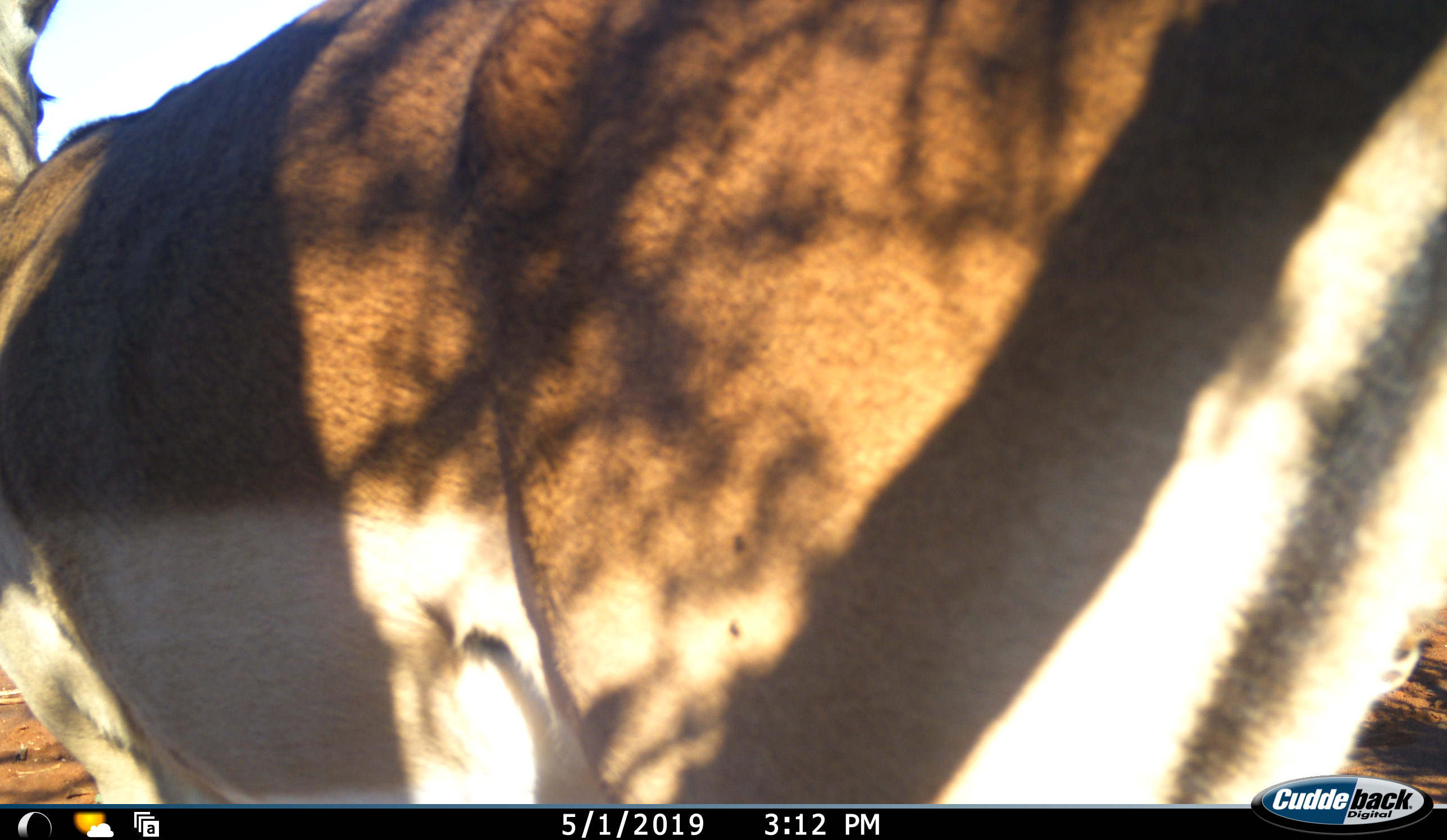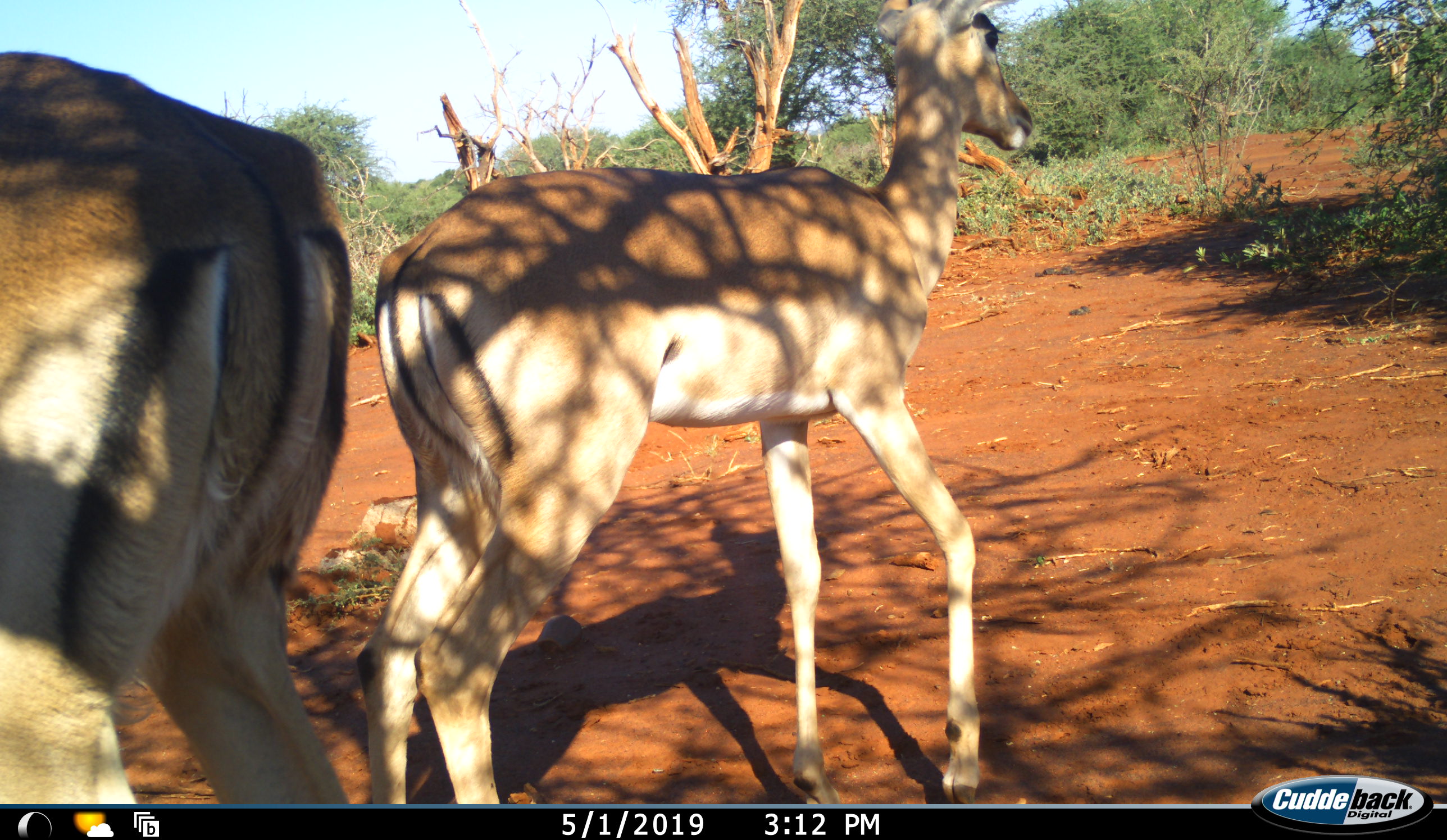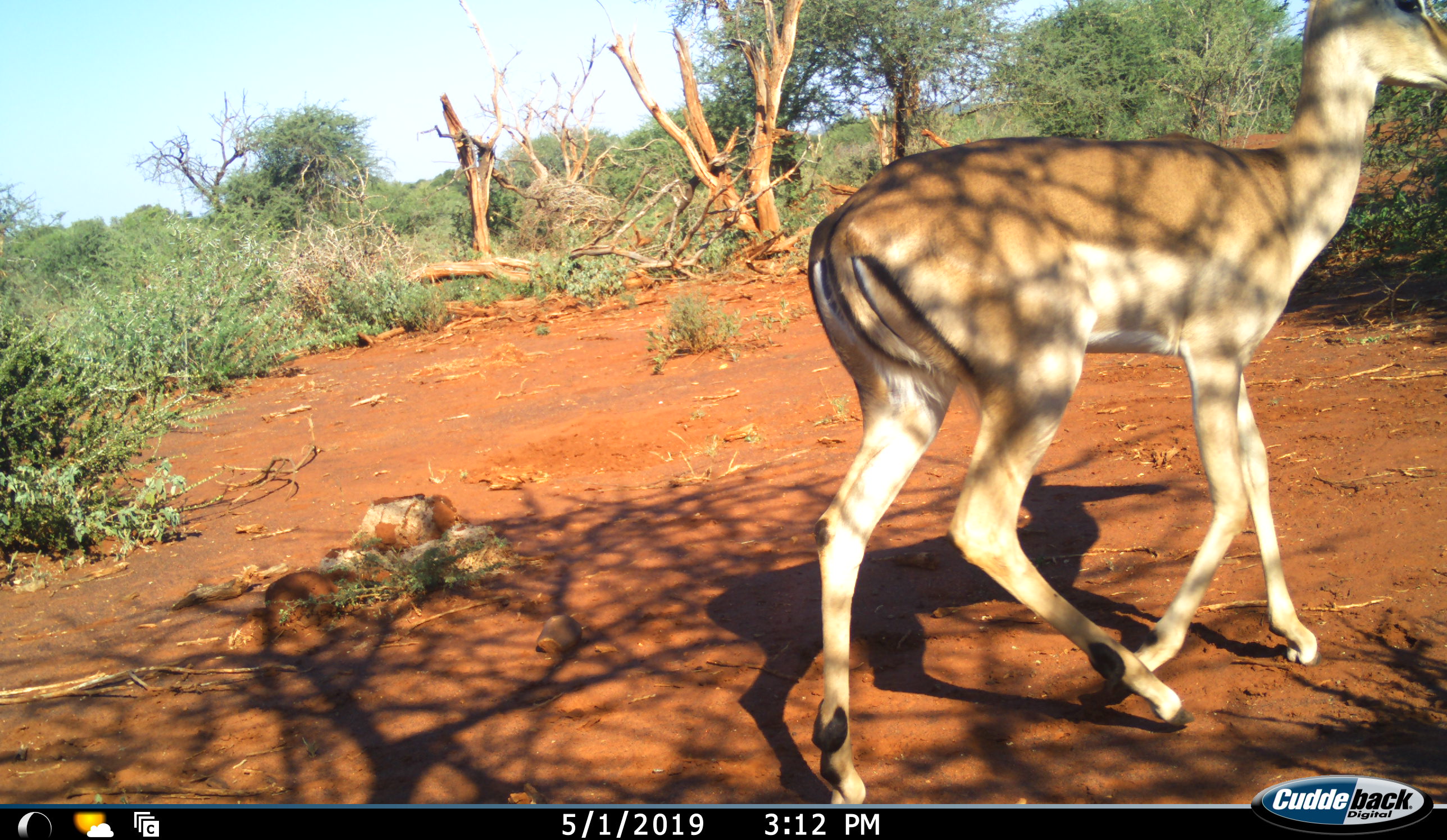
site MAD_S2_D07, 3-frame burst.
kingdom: Animalia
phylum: Chordata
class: Mammalia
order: Artiodactyla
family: Bovidae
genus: Aepyceros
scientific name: Aepyceros melampus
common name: impala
Impala (Aepyceros melampus), count 2. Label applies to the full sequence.